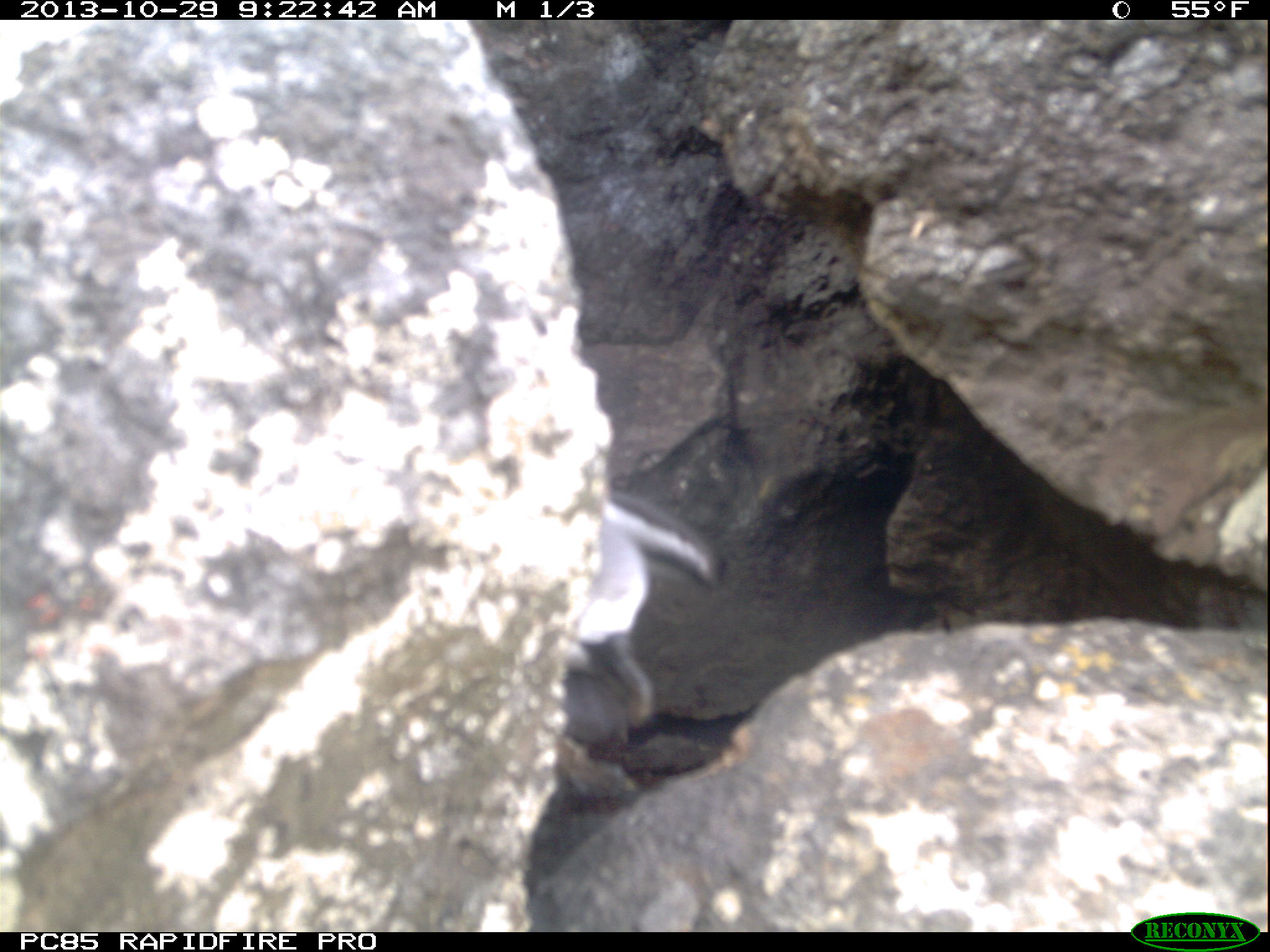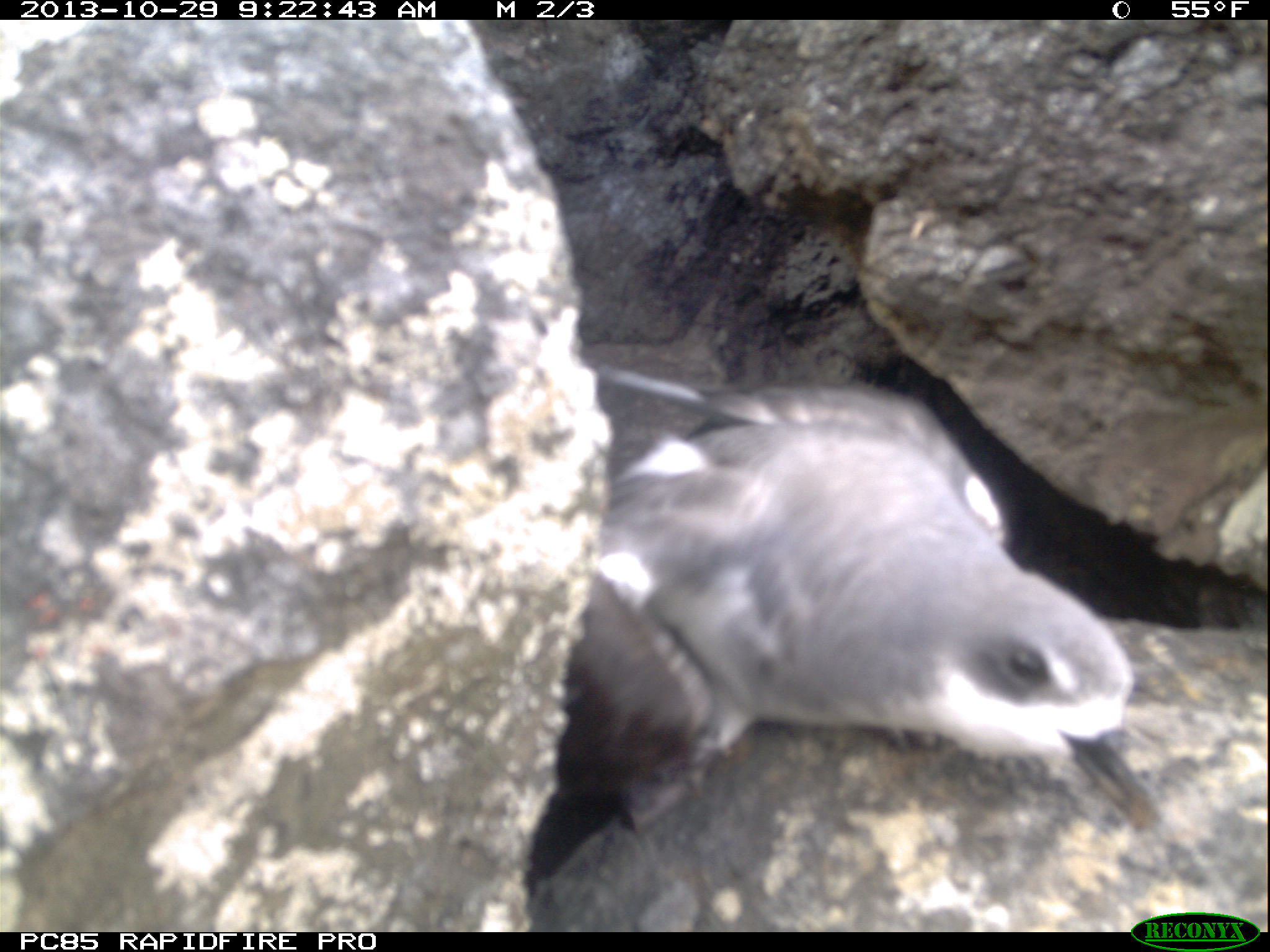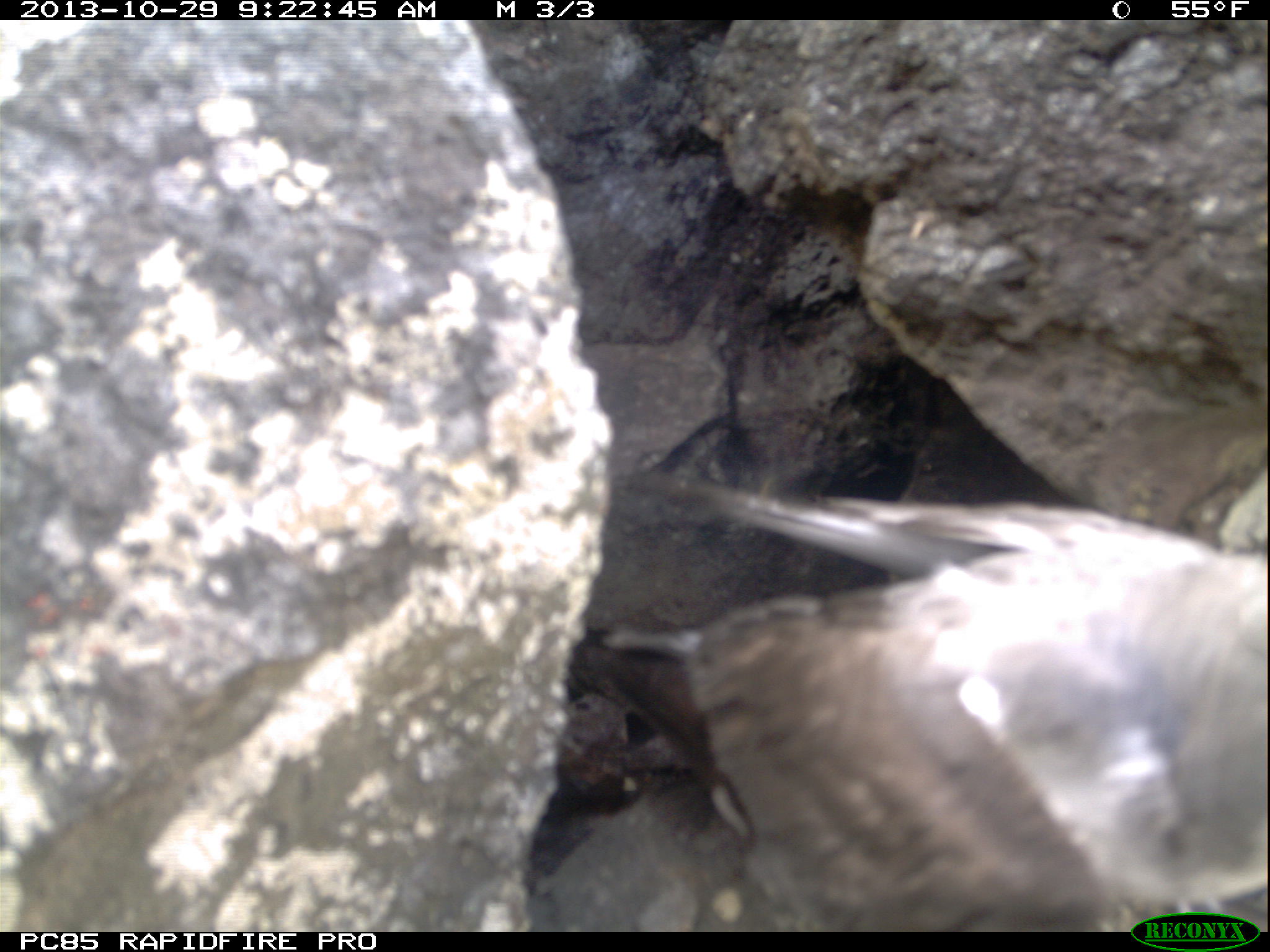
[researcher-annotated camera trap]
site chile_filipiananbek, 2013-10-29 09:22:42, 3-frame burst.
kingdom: Animalia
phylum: Chordata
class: Aves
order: Procellariiformes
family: Procellariidae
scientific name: Procellariidae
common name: petrel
Petrel (Procellariidae).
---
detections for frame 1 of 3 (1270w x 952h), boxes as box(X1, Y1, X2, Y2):
petrel: box(543, 473, 704, 748)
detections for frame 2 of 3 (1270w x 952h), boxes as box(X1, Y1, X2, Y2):
petrel: box(517, 368, 1170, 928)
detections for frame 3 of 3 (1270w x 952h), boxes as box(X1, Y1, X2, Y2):
petrel: box(541, 485, 1270, 929)